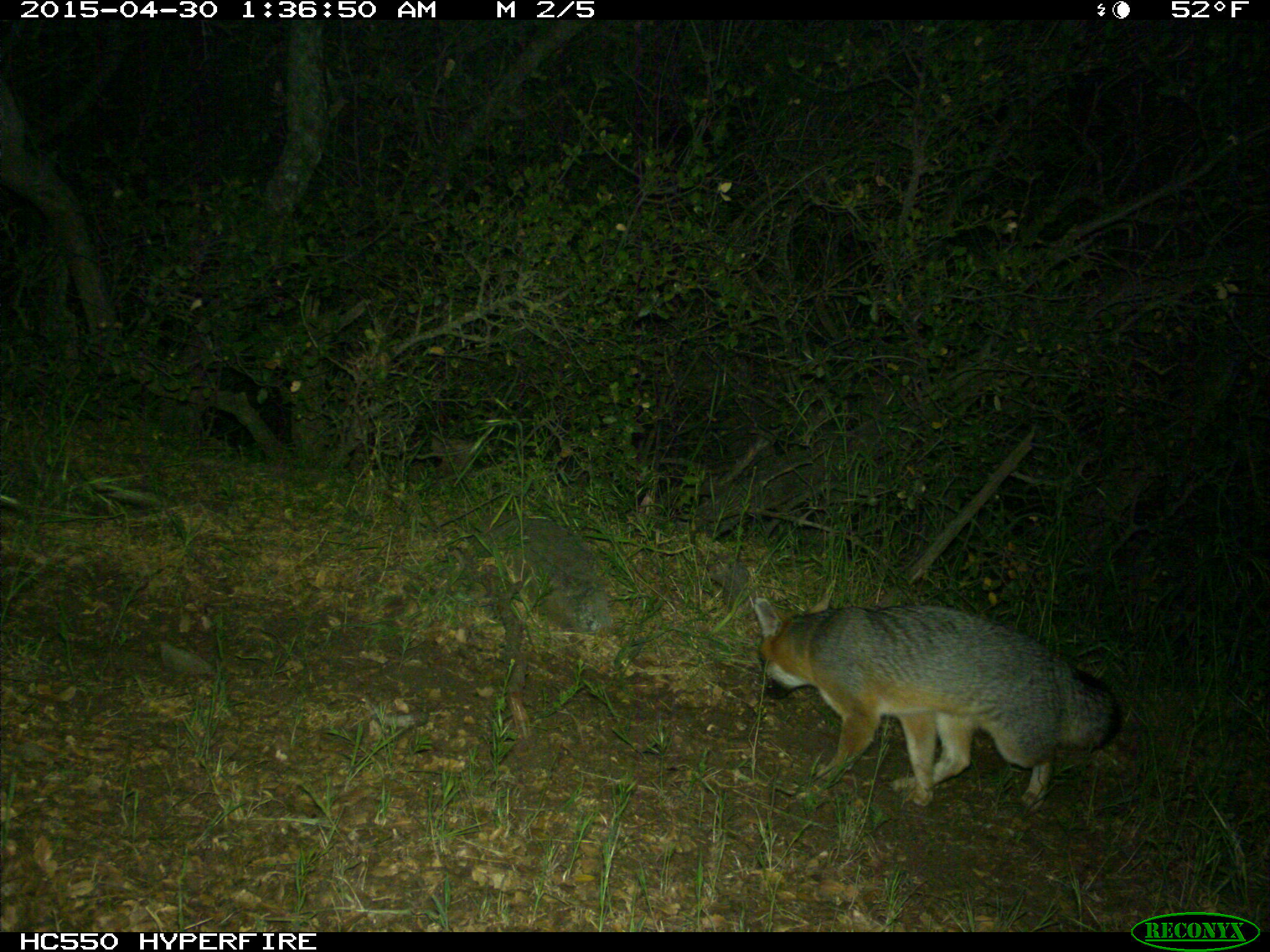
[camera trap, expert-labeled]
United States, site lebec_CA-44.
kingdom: Animalia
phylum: Chordata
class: Mammalia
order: Carnivora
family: Canidae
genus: Urocyon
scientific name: Urocyon cinereoargenteus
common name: gray fox